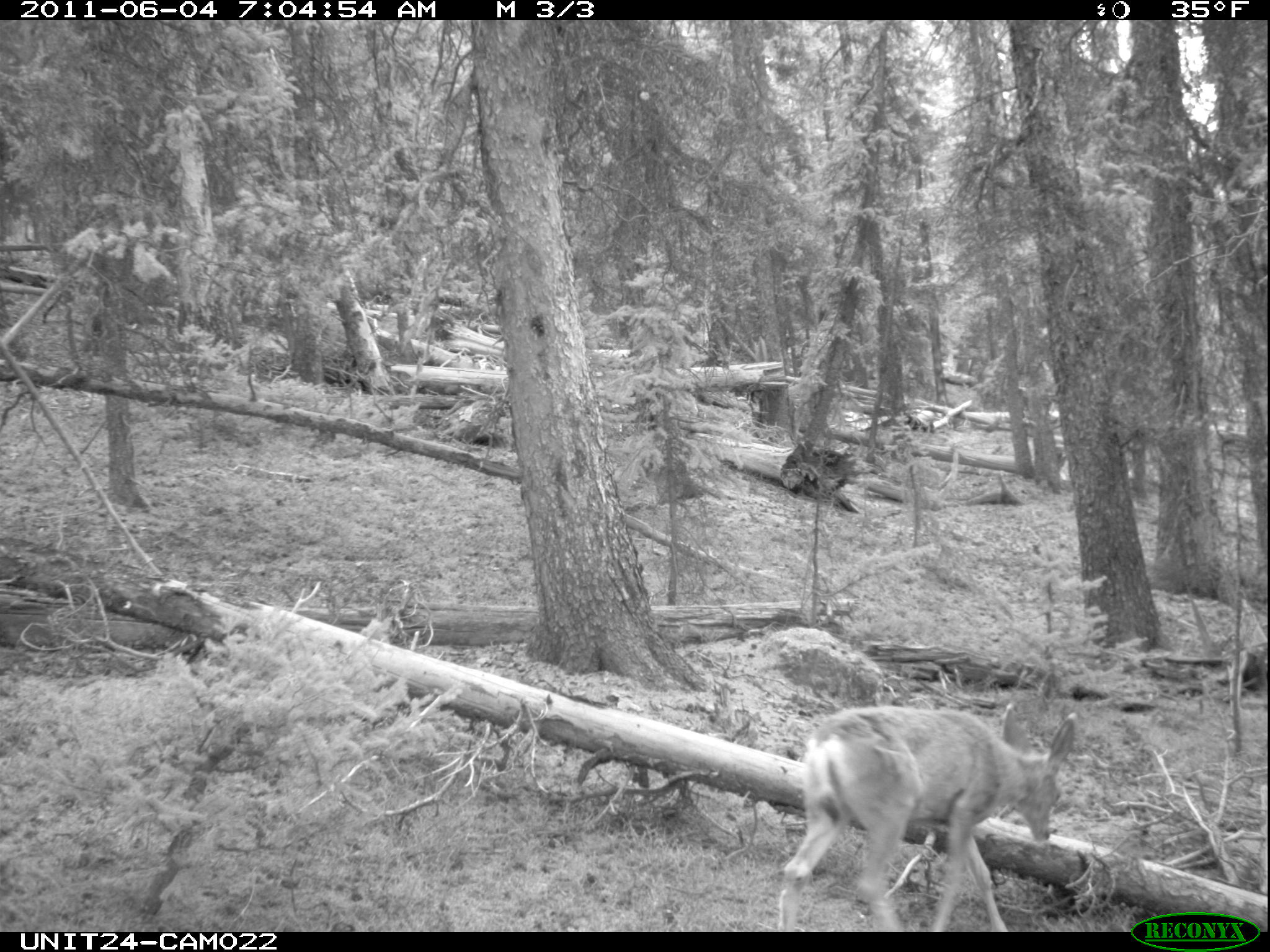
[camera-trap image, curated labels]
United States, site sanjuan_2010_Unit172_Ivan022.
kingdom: Animalia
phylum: Chordata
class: Mammalia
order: Artiodactyla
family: Cervidae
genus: Odocoileus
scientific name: Odocoileus hemionus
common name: mule deer